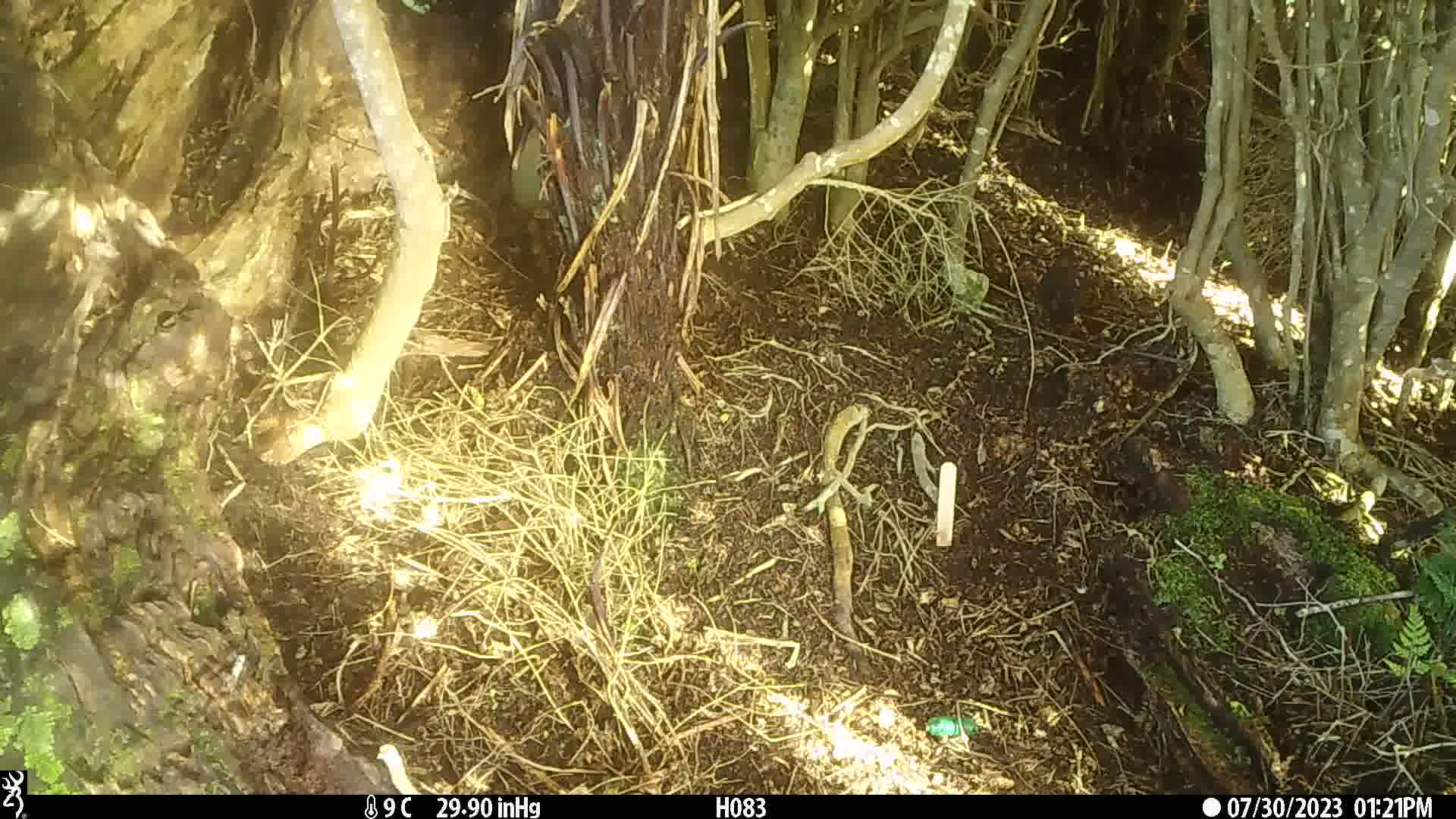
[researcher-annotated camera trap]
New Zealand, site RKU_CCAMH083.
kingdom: Animalia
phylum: Chordata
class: Aves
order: Passeriformes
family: Turdidae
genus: Turdus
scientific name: Turdus philomelos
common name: song thrush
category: thrush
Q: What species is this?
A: Thrush (song thrush) (Turdus philomelos).